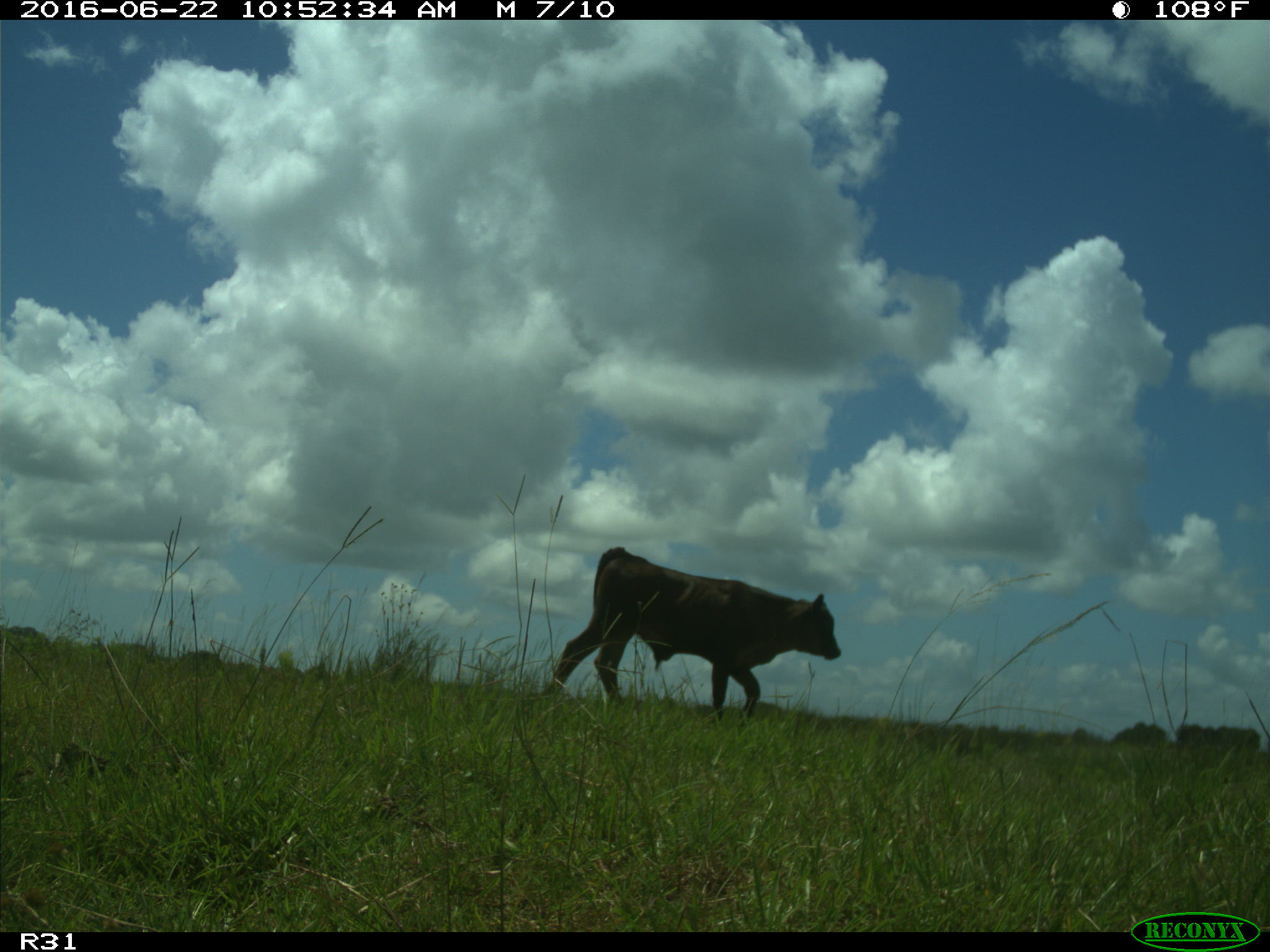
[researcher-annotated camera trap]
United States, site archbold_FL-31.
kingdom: Animalia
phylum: Chordata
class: Mammalia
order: Artiodactyla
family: Bovidae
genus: Bos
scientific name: Bos taurus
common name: domestic cow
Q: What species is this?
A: Bos taurus (domestic cow).